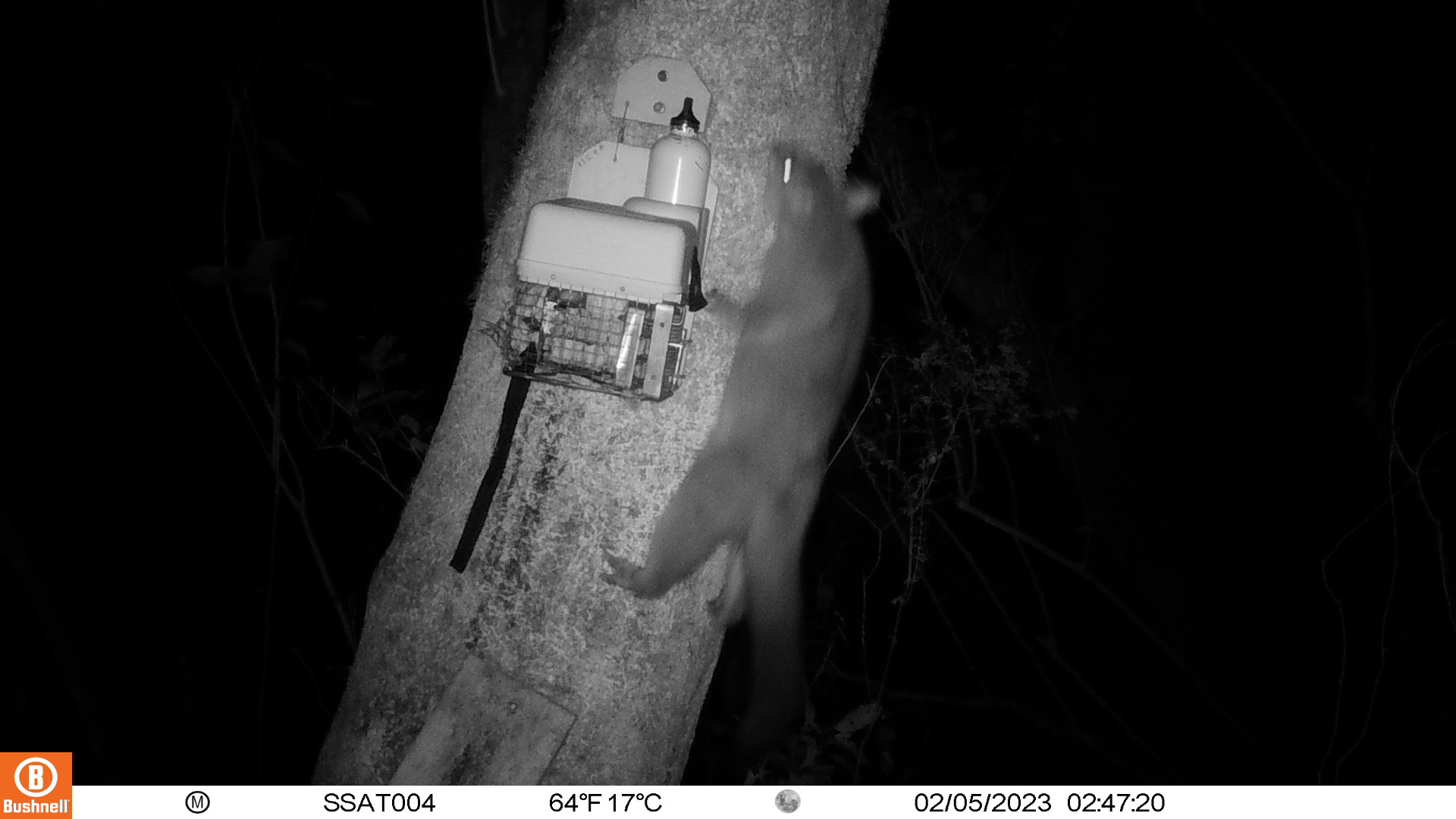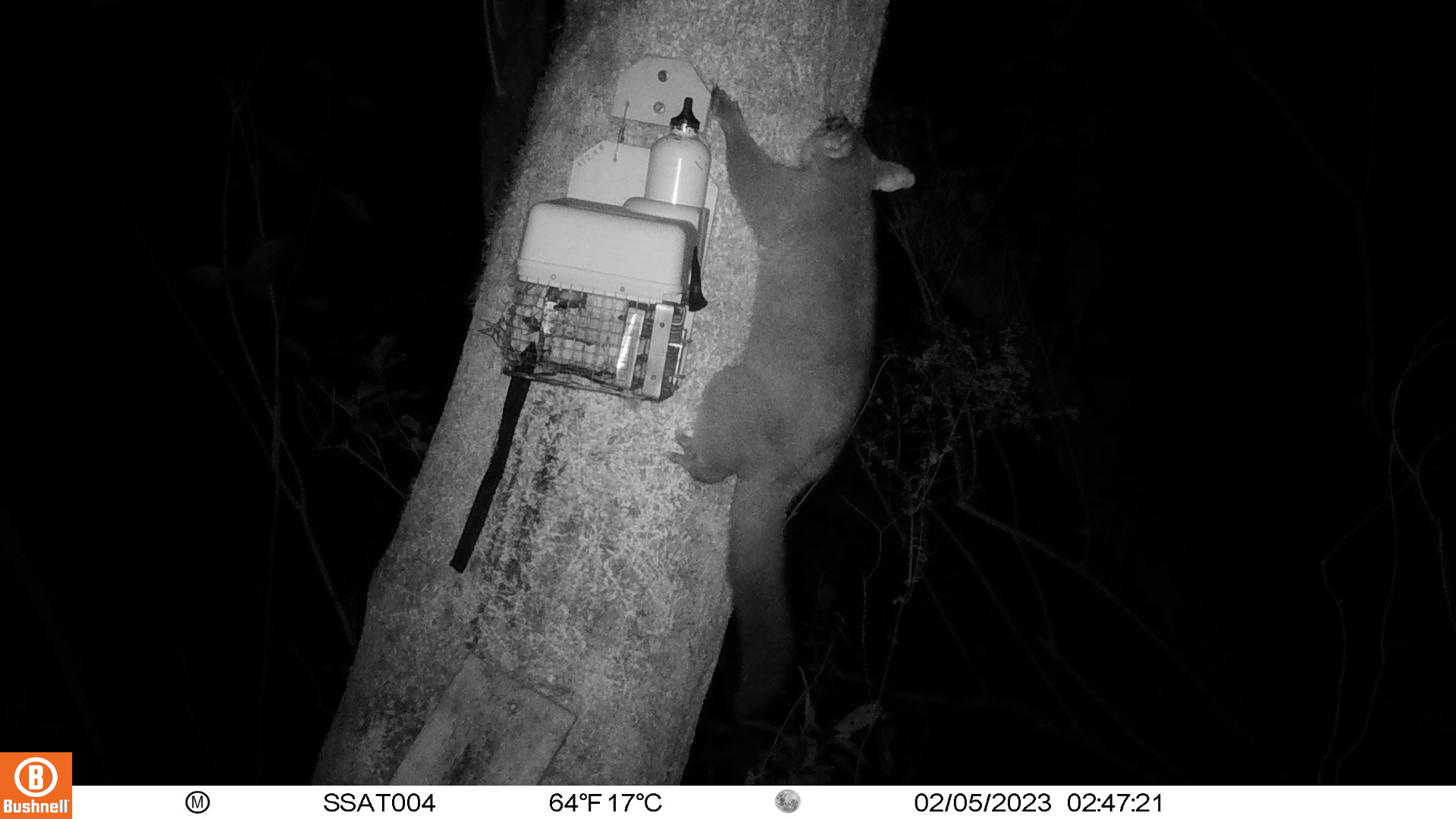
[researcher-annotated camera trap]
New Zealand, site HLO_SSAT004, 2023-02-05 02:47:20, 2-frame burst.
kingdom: Animalia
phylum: Chordata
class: Mammalia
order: Diprotodontia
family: Phalangeridae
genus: Trichosurus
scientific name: Trichosurus vulpecula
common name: common brushtail possum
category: possum